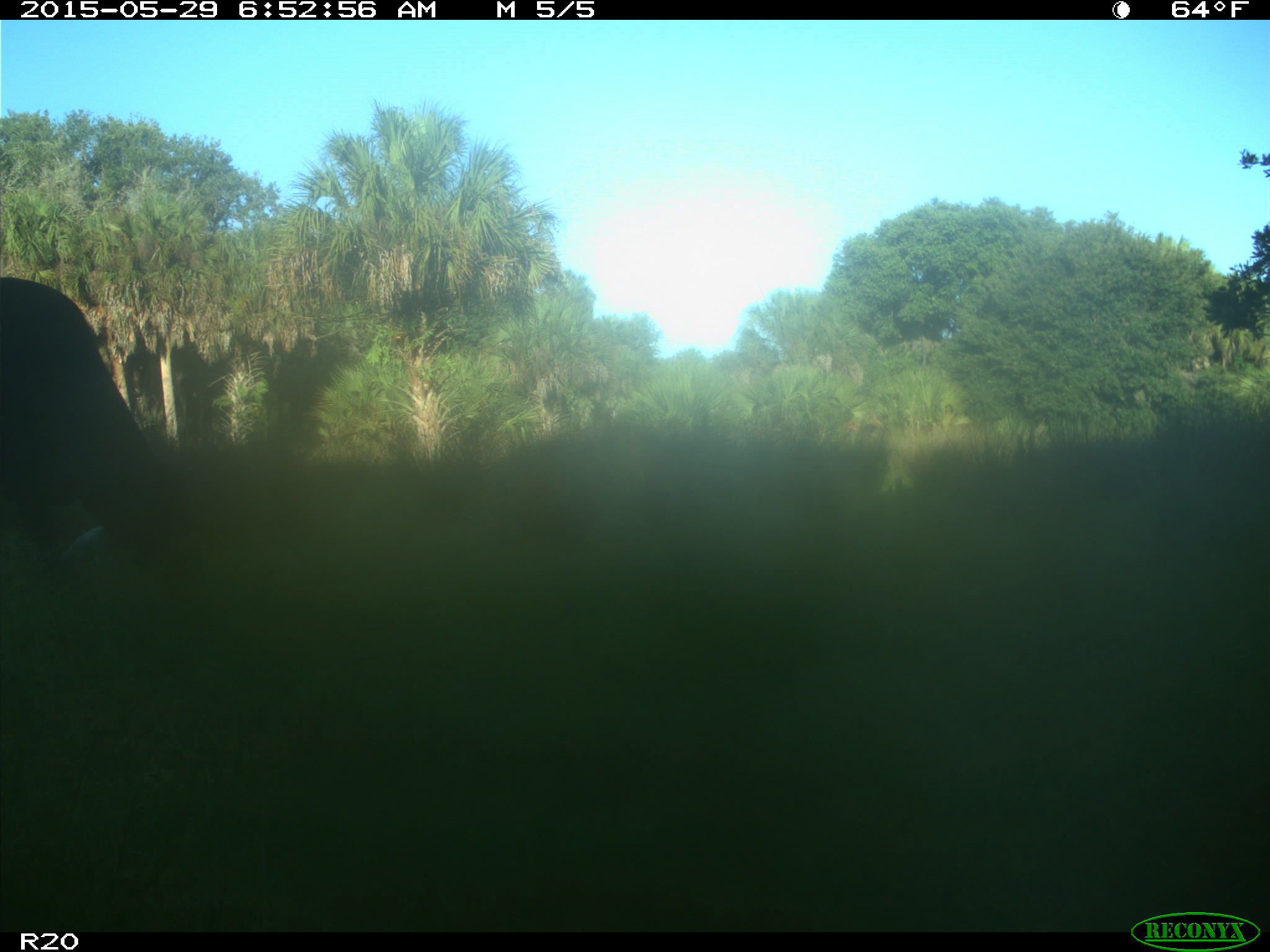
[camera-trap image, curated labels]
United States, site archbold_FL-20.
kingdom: Animalia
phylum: Chordata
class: Mammalia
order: Artiodactyla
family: Bovidae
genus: Bos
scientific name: Bos taurus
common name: domestic cow